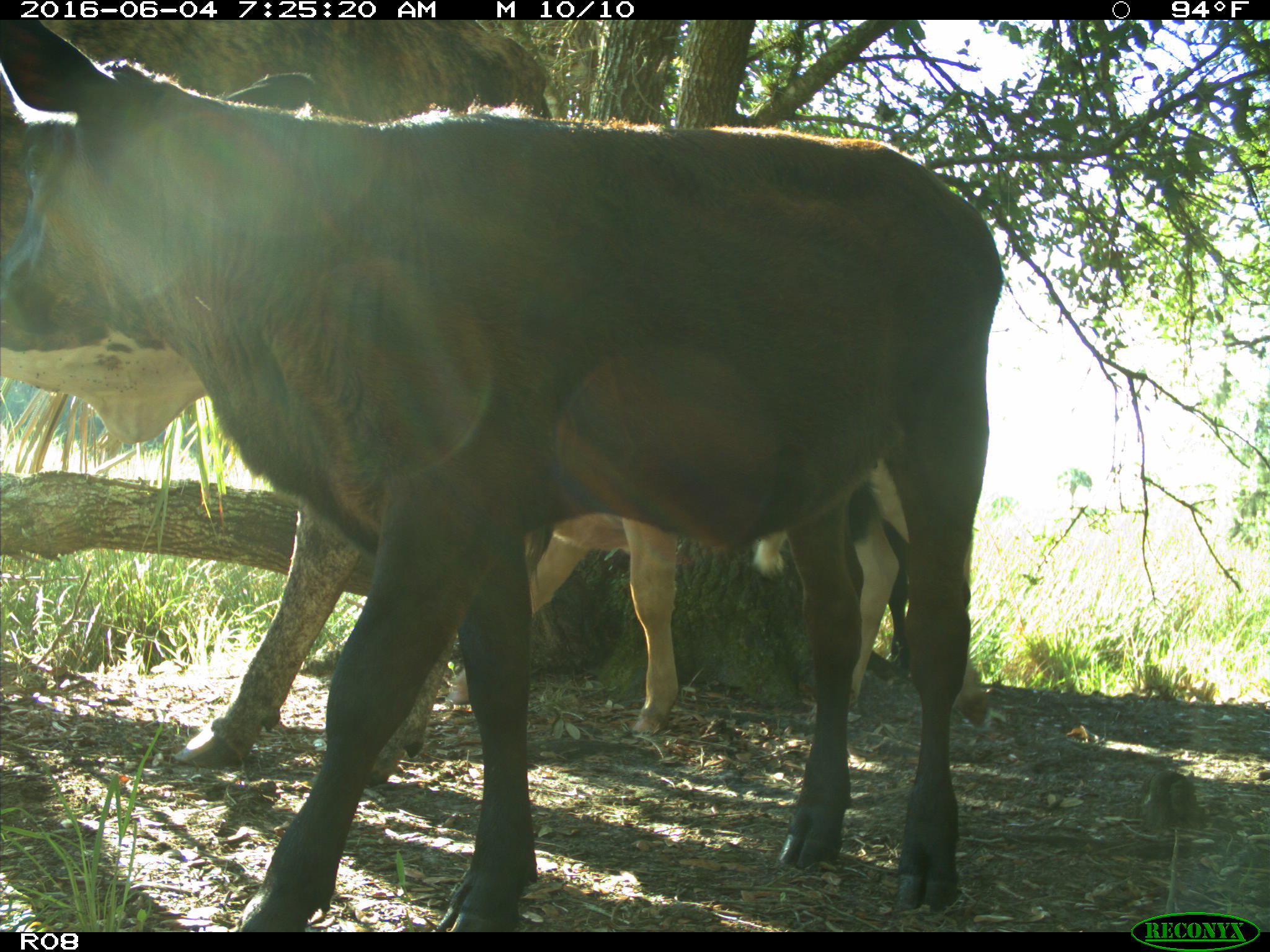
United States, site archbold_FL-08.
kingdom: Animalia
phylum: Chordata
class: Mammalia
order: Artiodactyla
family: Bovidae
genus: Bos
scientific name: Bos taurus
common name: domestic cow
Bos taurus (domestic cow).